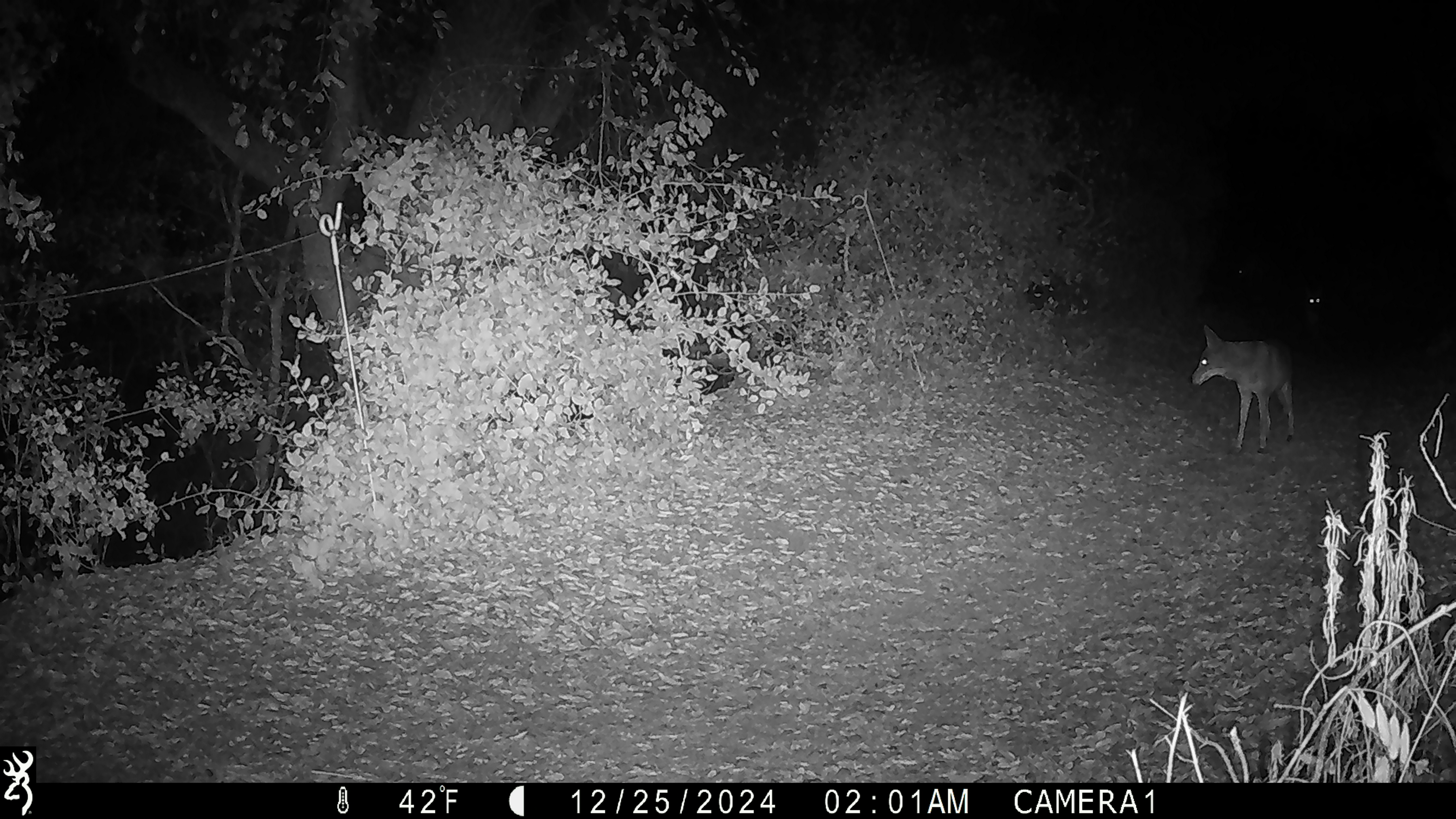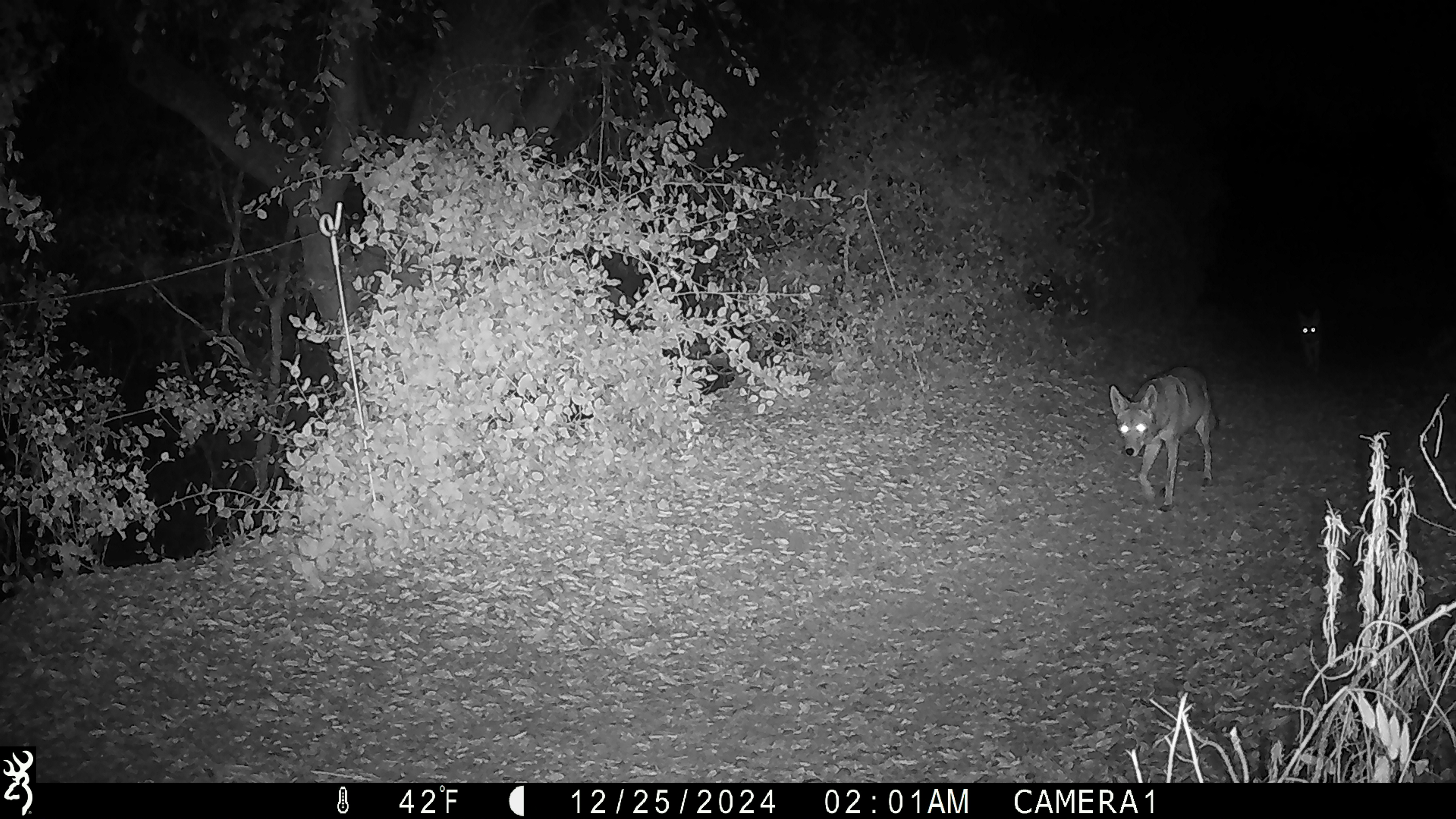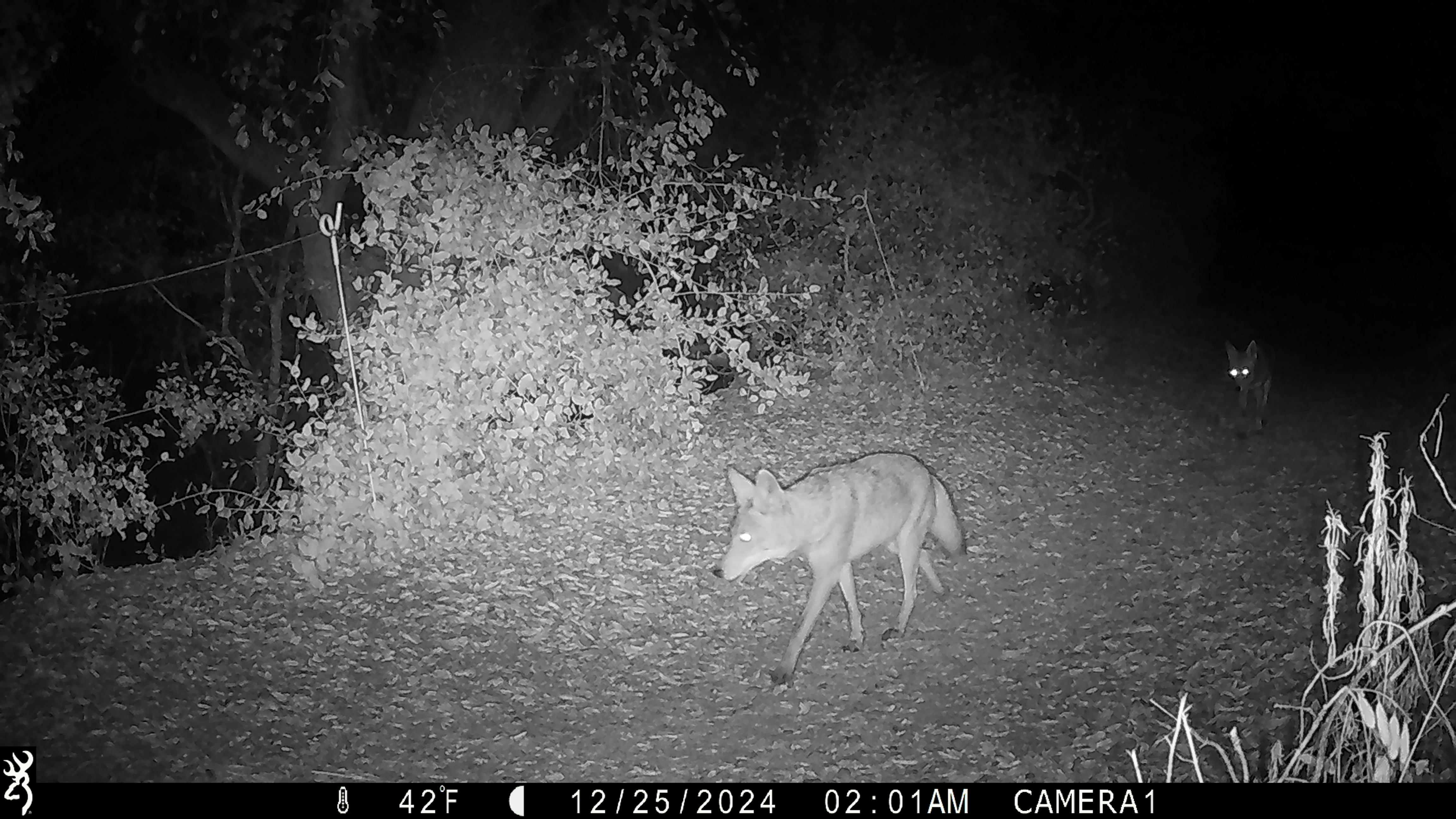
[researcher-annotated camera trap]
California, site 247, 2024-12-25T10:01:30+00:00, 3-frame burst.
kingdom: Animalia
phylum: Chordata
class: Mammalia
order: Carnivora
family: Canidae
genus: Canis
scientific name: Canis latrans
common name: coyote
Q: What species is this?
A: Coyote (Canis latrans).